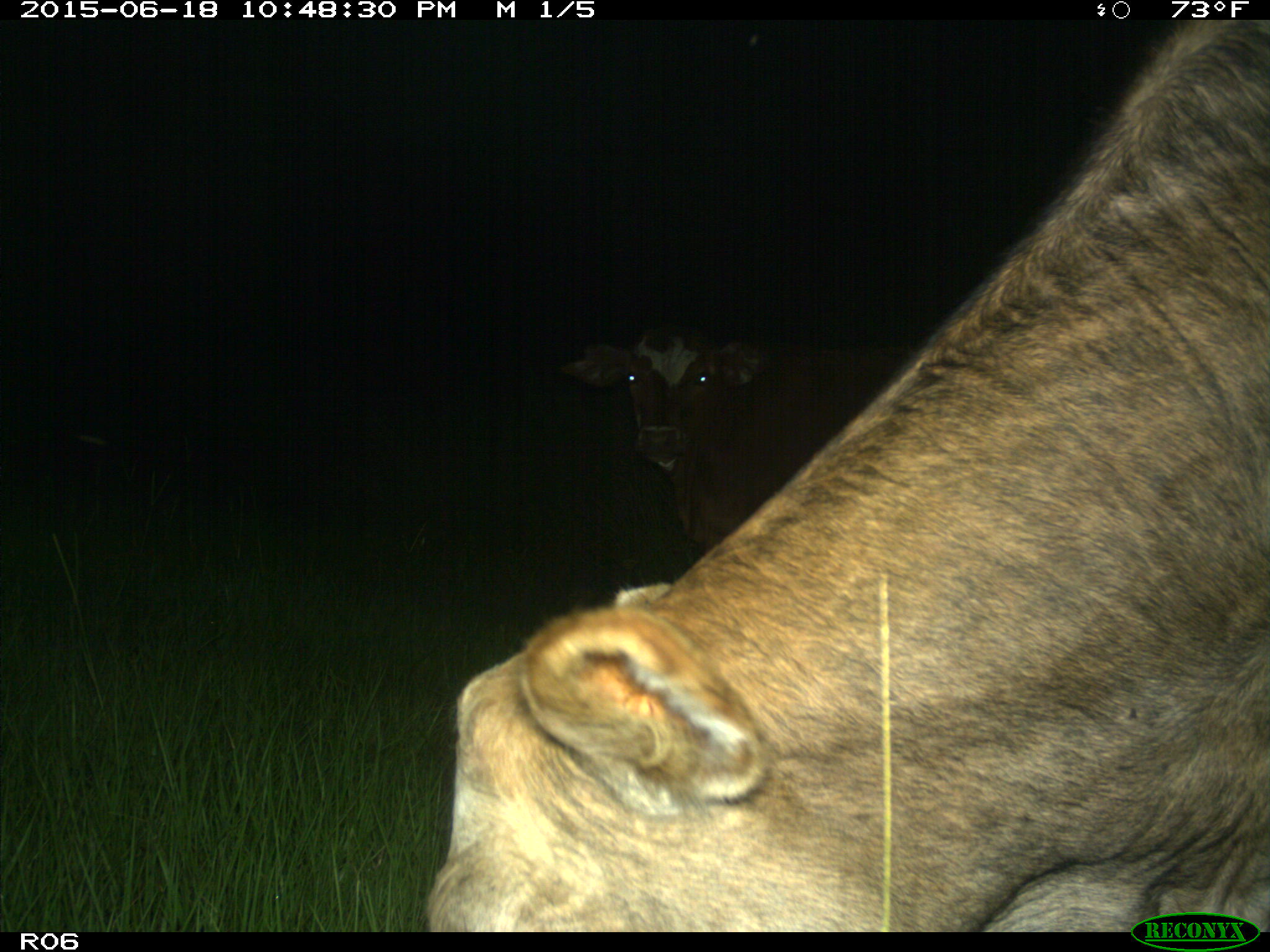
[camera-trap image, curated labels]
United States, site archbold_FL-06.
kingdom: Animalia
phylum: Chordata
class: Mammalia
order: Artiodactyla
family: Bovidae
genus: Bos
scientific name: Bos taurus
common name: domestic cow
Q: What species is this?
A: Bos taurus (domestic cow).